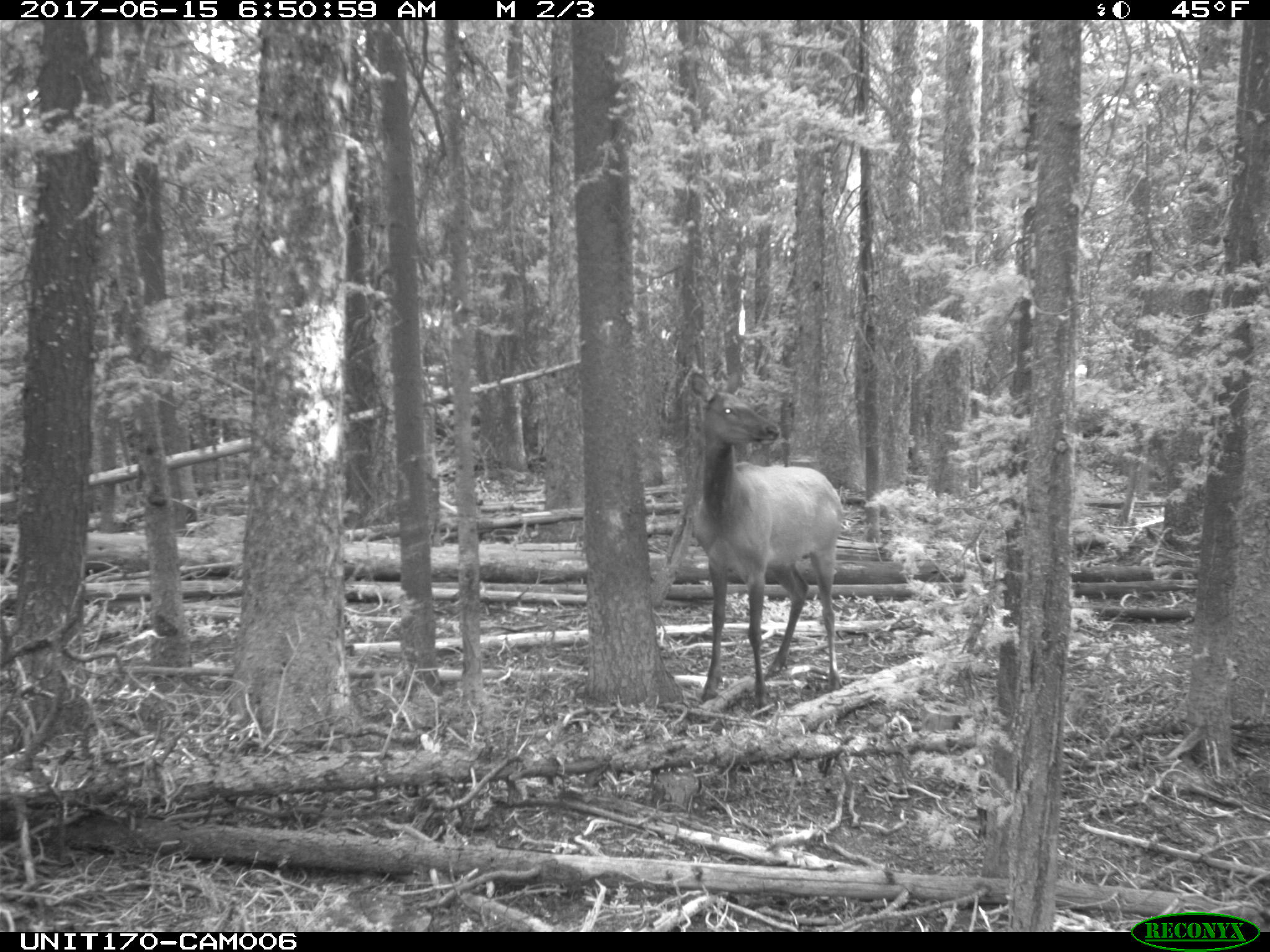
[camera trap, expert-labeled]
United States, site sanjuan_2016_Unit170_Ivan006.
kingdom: Animalia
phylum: Chordata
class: Mammalia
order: Artiodactyla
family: Cervidae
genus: Cervus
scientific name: Cervus elaphus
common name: red deer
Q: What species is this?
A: Cervus elaphus (red deer).